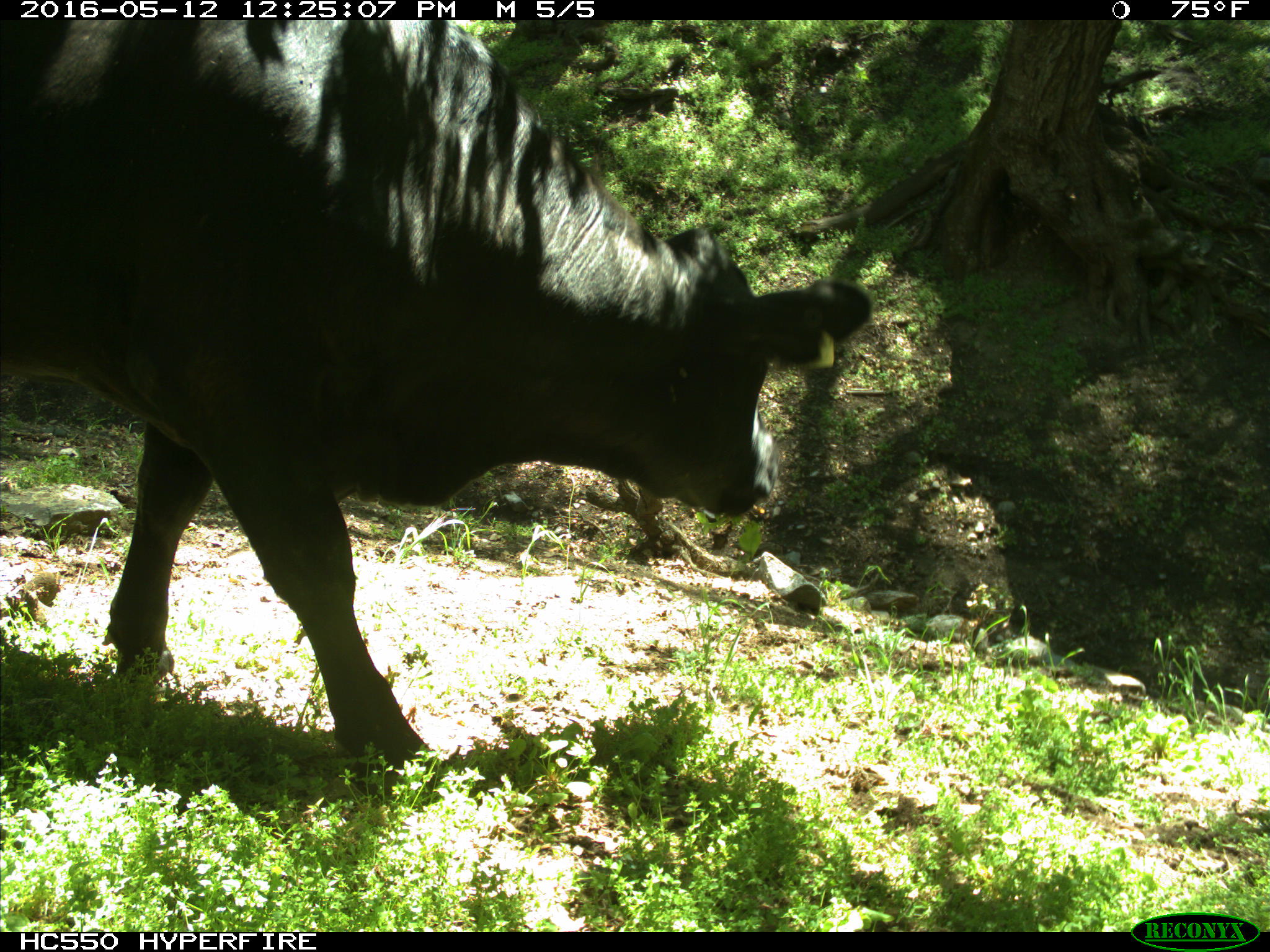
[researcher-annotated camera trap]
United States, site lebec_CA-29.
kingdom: Animalia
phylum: Chordata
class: Mammalia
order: Artiodactyla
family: Bovidae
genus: Bos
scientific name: Bos taurus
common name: domestic cow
Bos taurus (domestic cow).